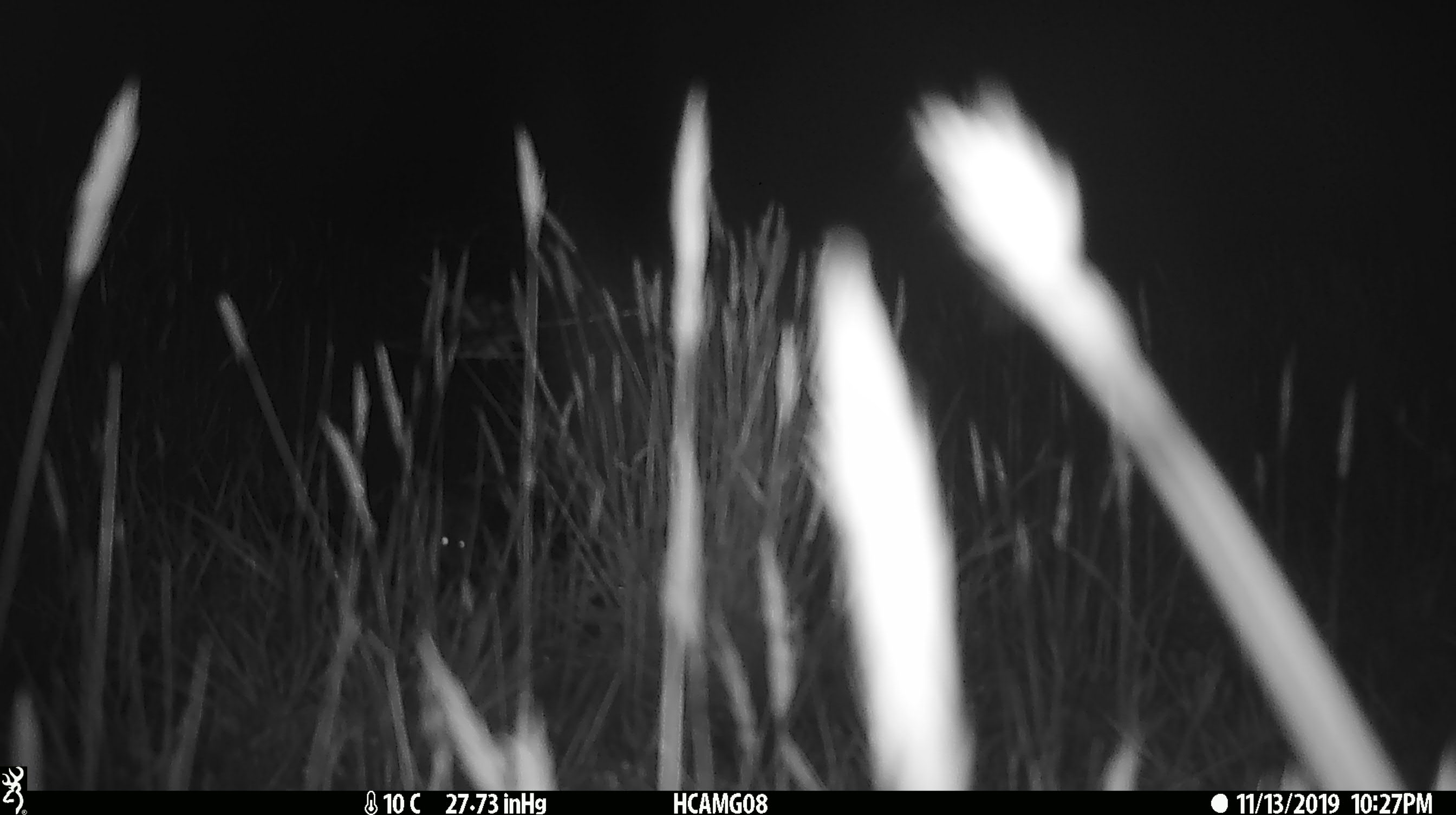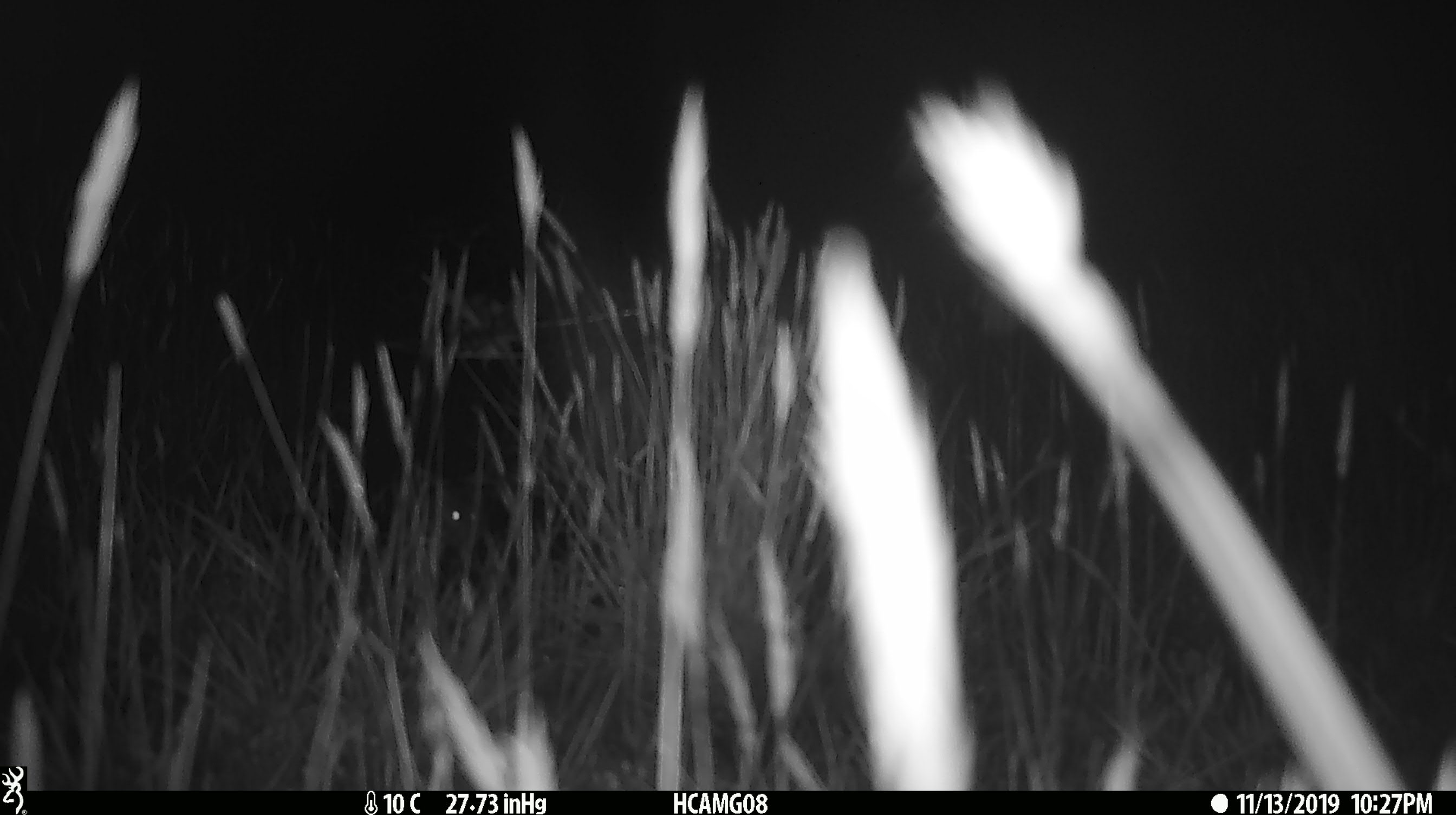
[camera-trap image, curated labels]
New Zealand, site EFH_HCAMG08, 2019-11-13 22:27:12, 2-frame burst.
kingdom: Animalia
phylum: Chordata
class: Mammalia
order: Rodentia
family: Muridae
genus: Mus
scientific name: Mus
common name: mouse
Mouse (Mus).